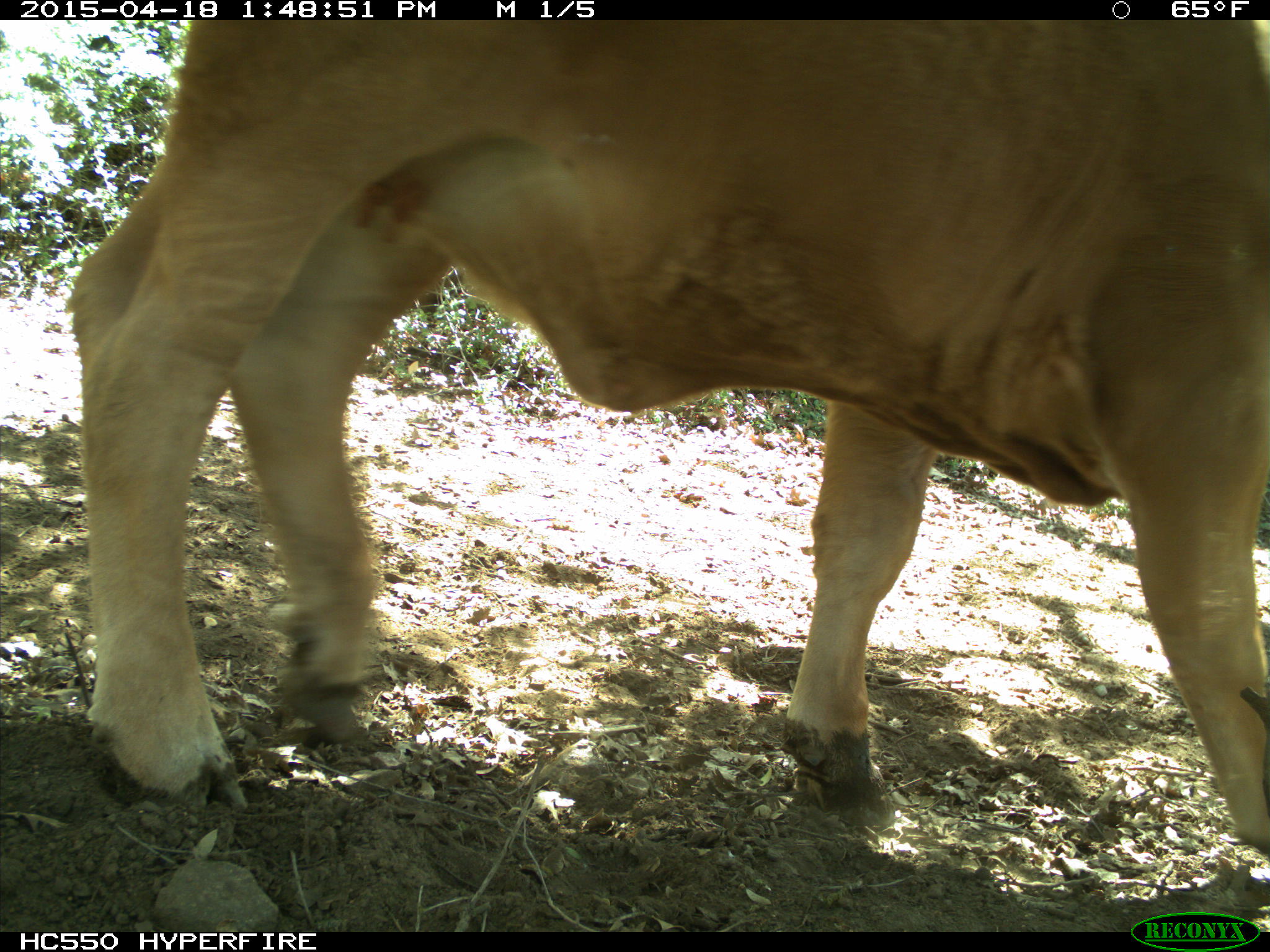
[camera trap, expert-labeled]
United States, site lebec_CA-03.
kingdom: Animalia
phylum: Chordata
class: Mammalia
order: Artiodactyla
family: Bovidae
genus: Bos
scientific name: Bos taurus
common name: domestic cow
Bos taurus (domestic cow).